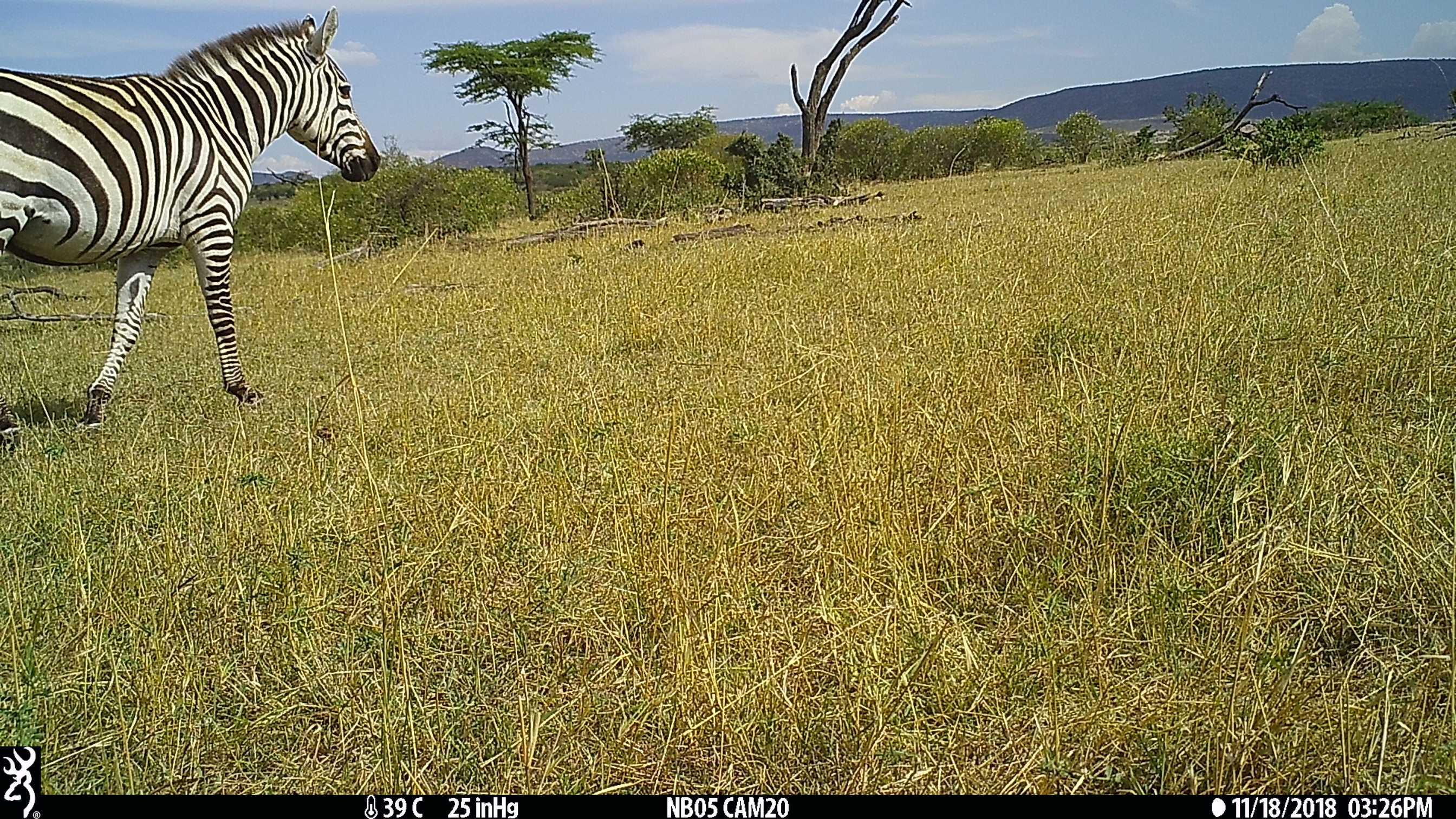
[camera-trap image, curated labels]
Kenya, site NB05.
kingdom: Animalia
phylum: Chordata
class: Mammalia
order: Perissodactyla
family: Equidae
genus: Equus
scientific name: Equus quagga burchellii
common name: burchell's zebra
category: zebra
Zebra (burchell's zebra) (Equus quagga burchellii).